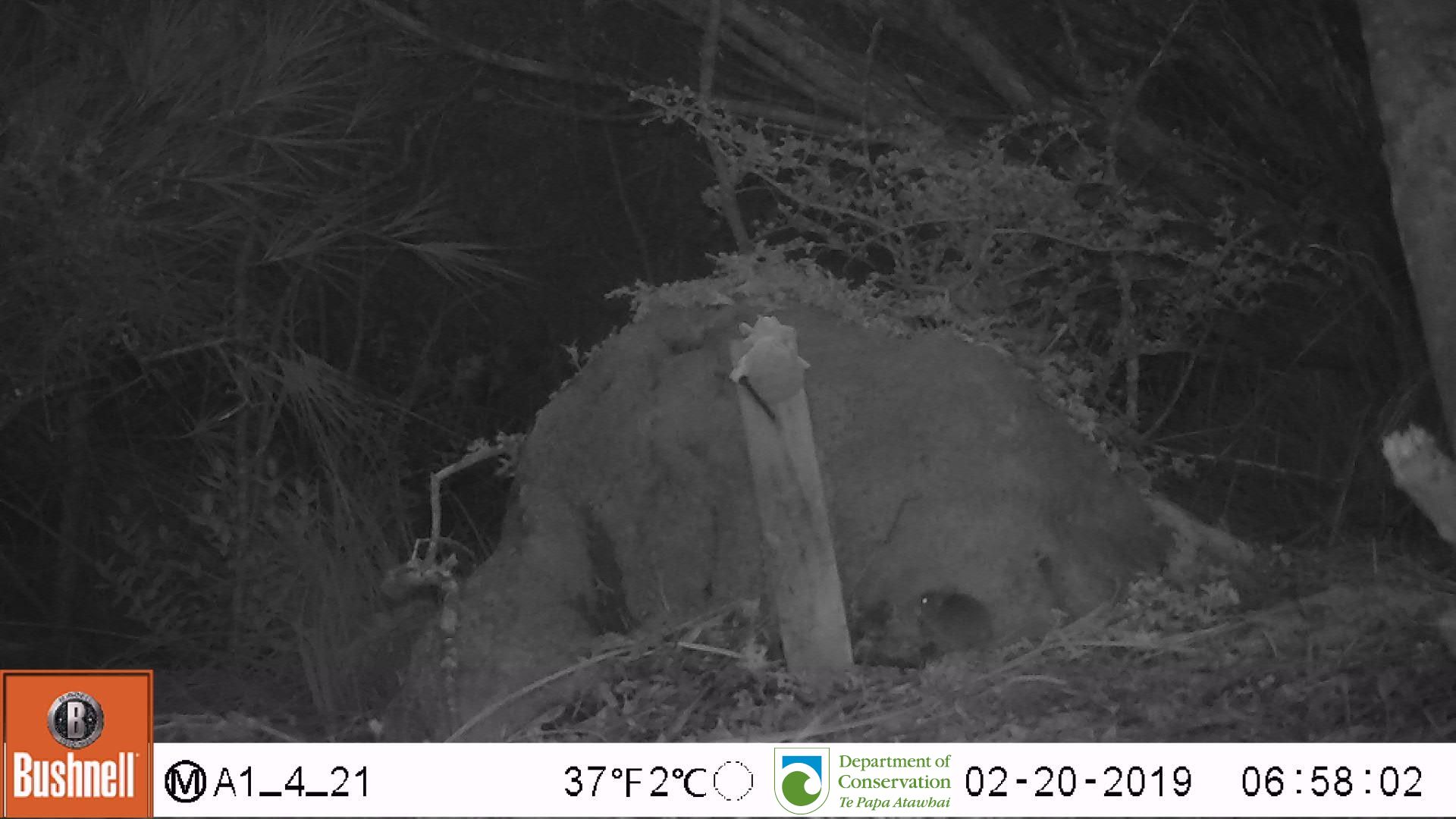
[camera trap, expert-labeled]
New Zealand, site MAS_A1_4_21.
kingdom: Animalia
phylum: Chordata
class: Mammalia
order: Rodentia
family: Muridae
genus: Mus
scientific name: Mus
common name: mouse